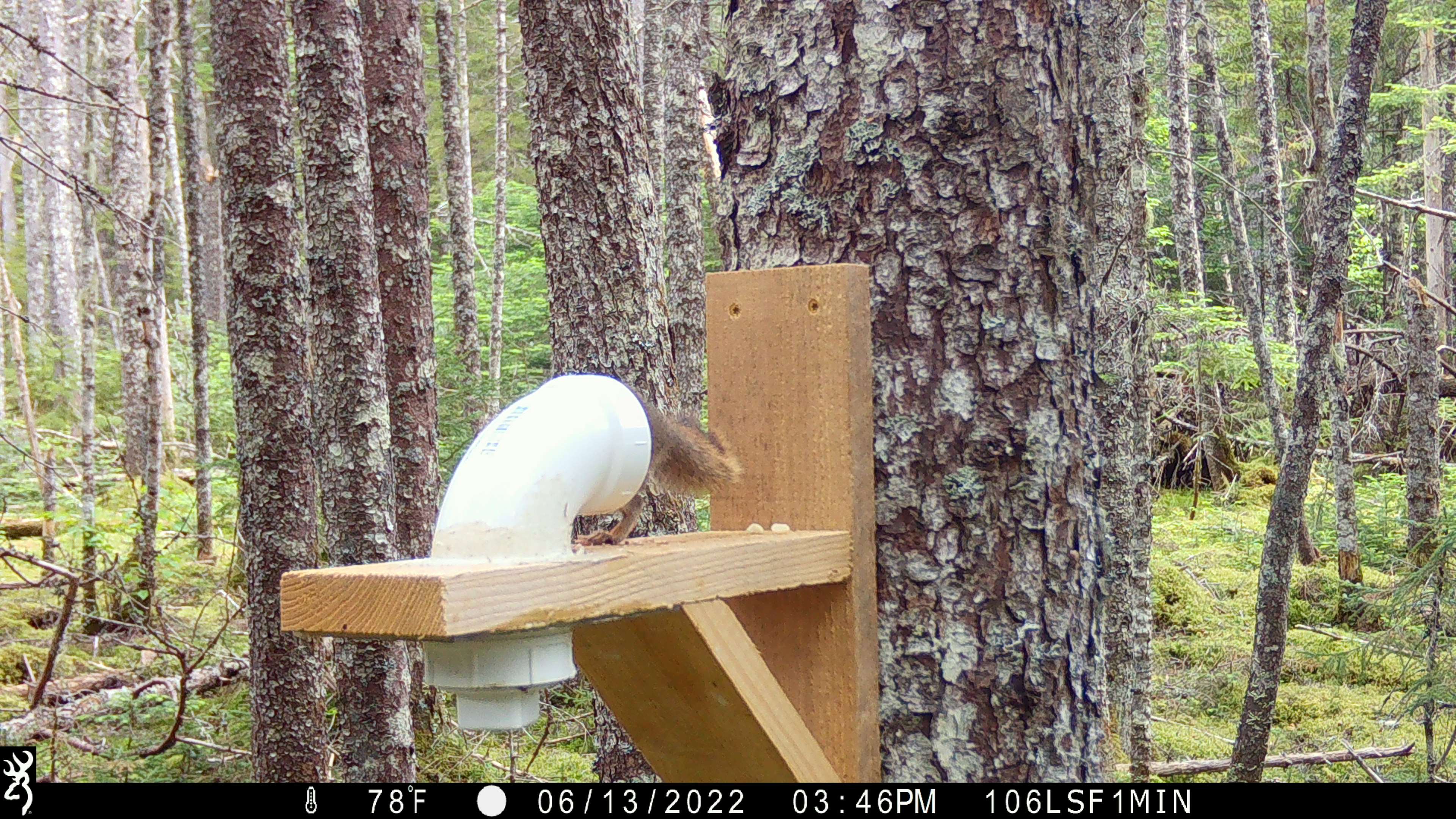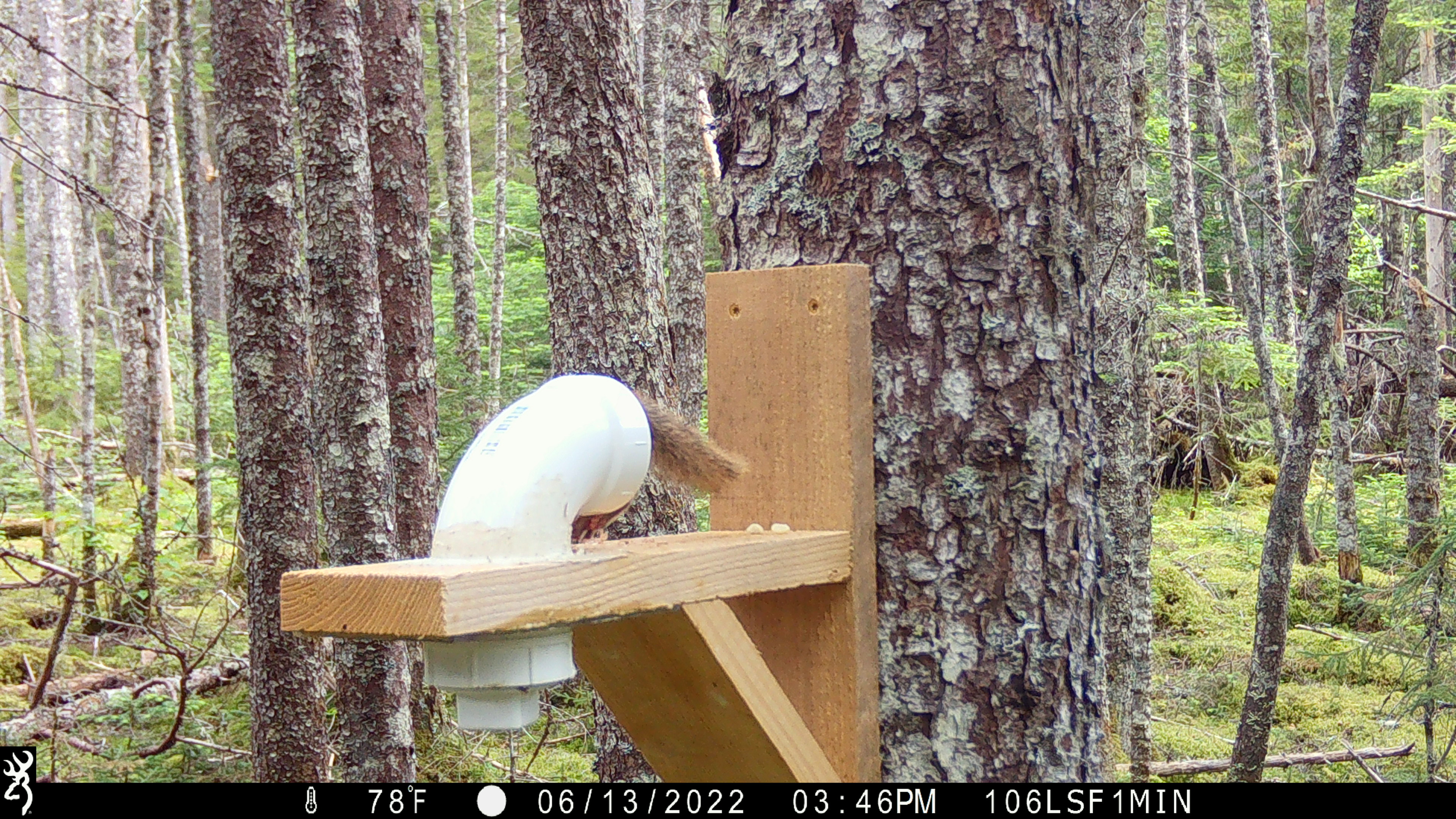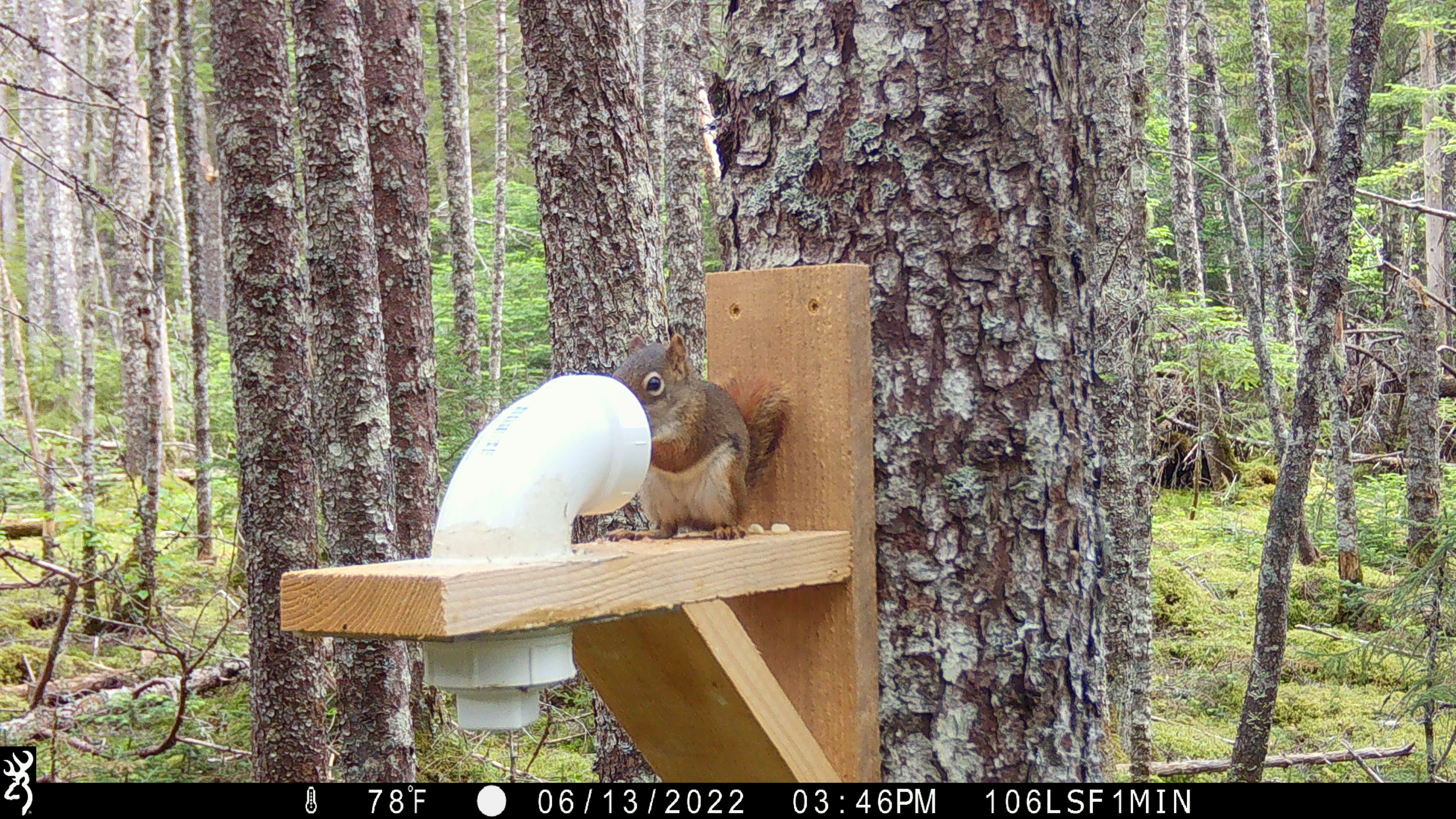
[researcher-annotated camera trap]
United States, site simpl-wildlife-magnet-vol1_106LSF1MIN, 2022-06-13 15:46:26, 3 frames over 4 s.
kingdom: Animalia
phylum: Chordata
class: Mammalia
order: Rodentia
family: Sciuridae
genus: Tamiasciurus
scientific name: Tamiasciurus hudsonicus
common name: red squirrel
Red squirrel (Tamiasciurus hudsonicus).